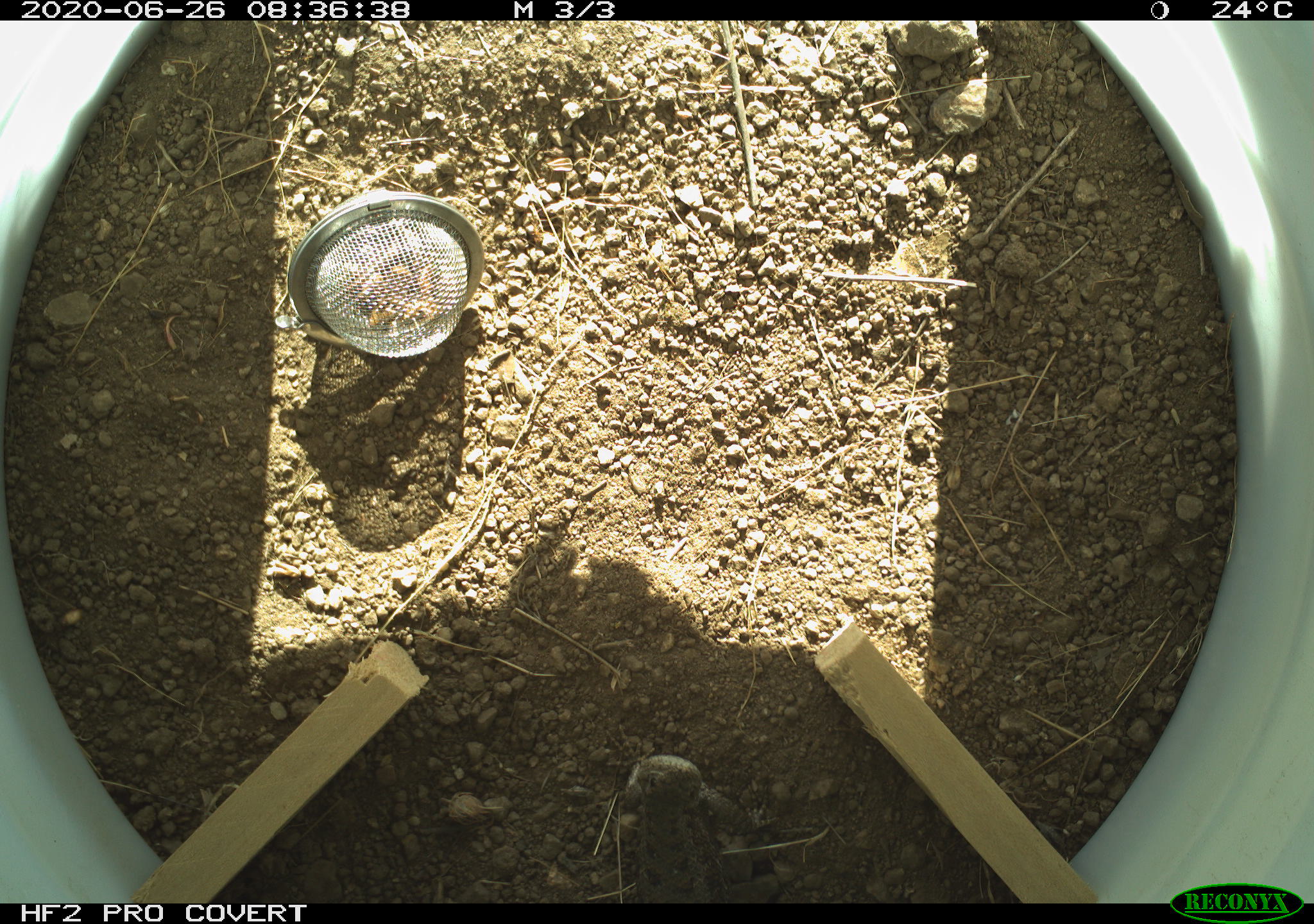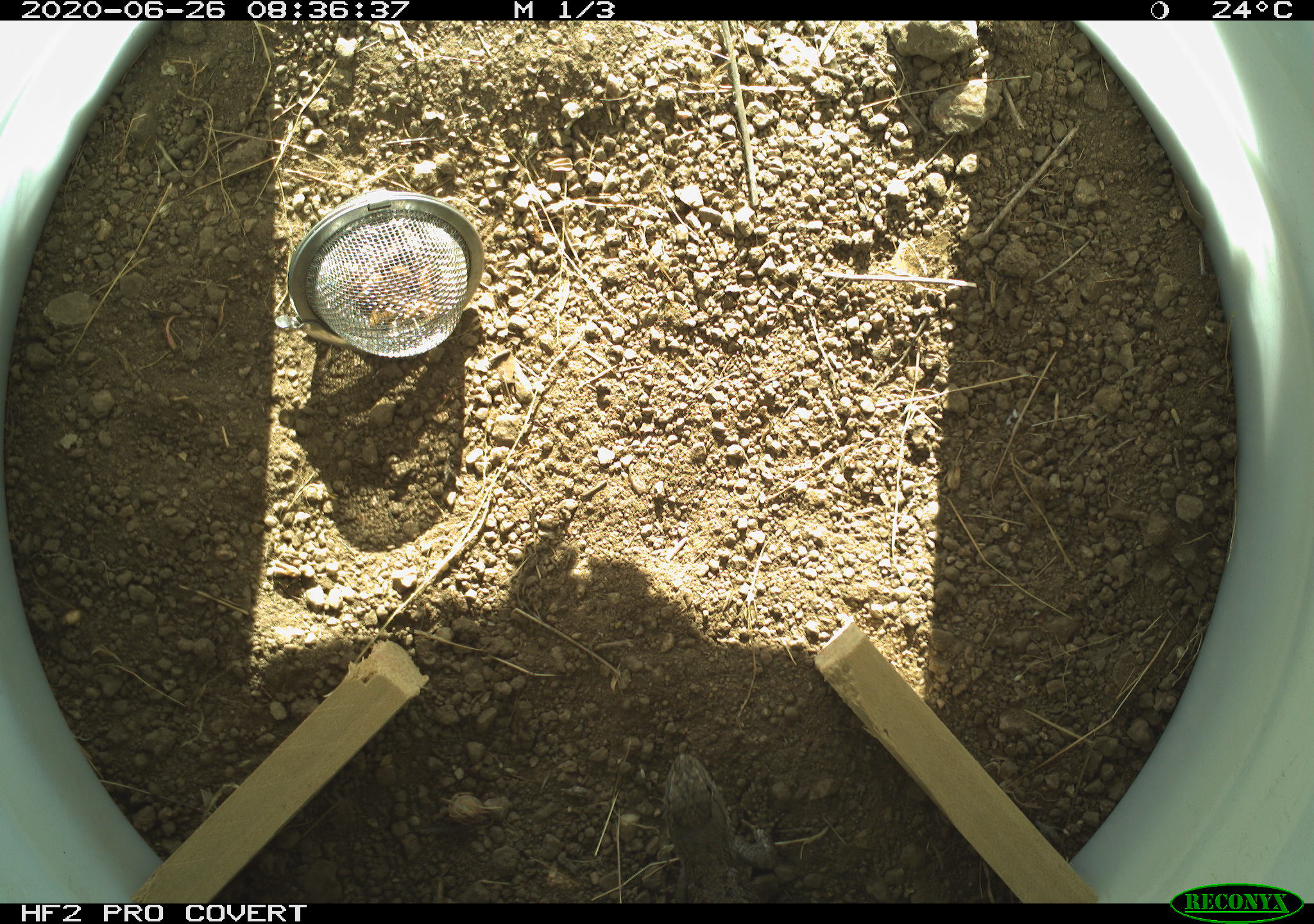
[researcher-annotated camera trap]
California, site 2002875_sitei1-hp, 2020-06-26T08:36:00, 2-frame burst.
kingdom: Animalia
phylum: Chordata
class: Reptilia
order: Squamata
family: Phrynosomatidae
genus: Sceloporus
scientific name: Sceloporus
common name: spiny lizards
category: sceloporus species